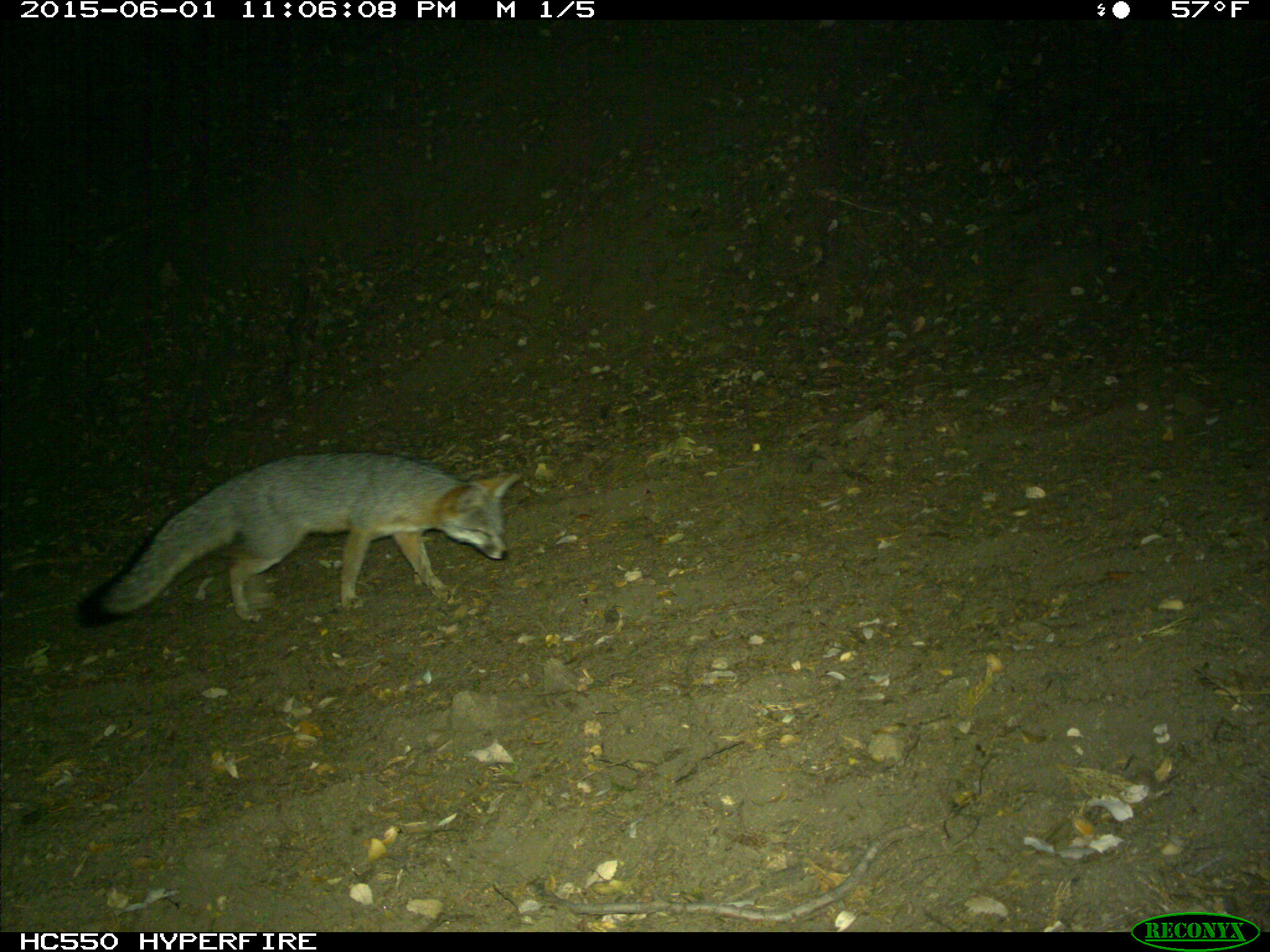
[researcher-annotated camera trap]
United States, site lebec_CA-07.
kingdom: Animalia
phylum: Chordata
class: Mammalia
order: Carnivora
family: Canidae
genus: Urocyon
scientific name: Urocyon cinereoargenteus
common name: gray fox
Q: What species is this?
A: Urocyon cinereoargenteus (gray fox).